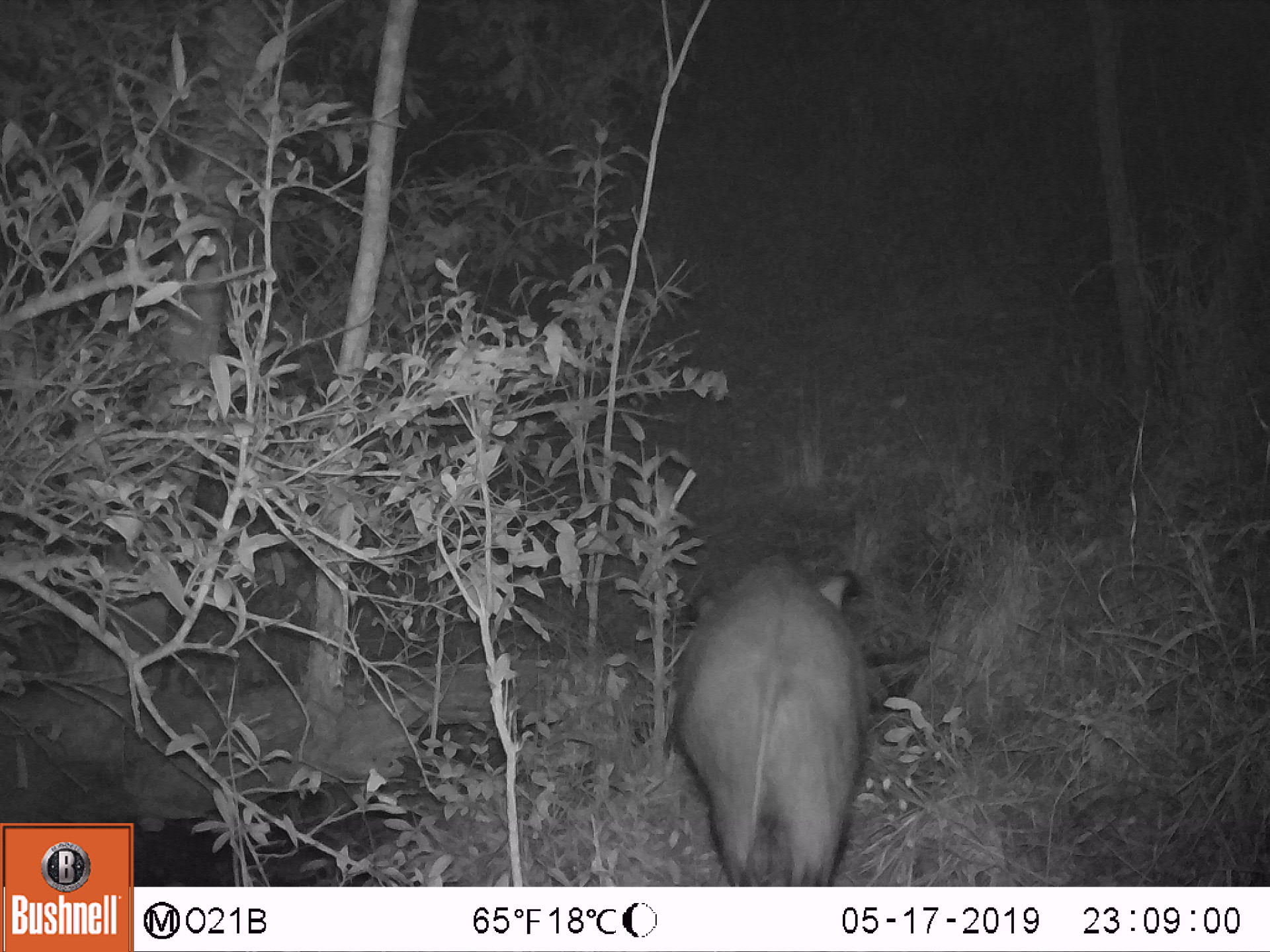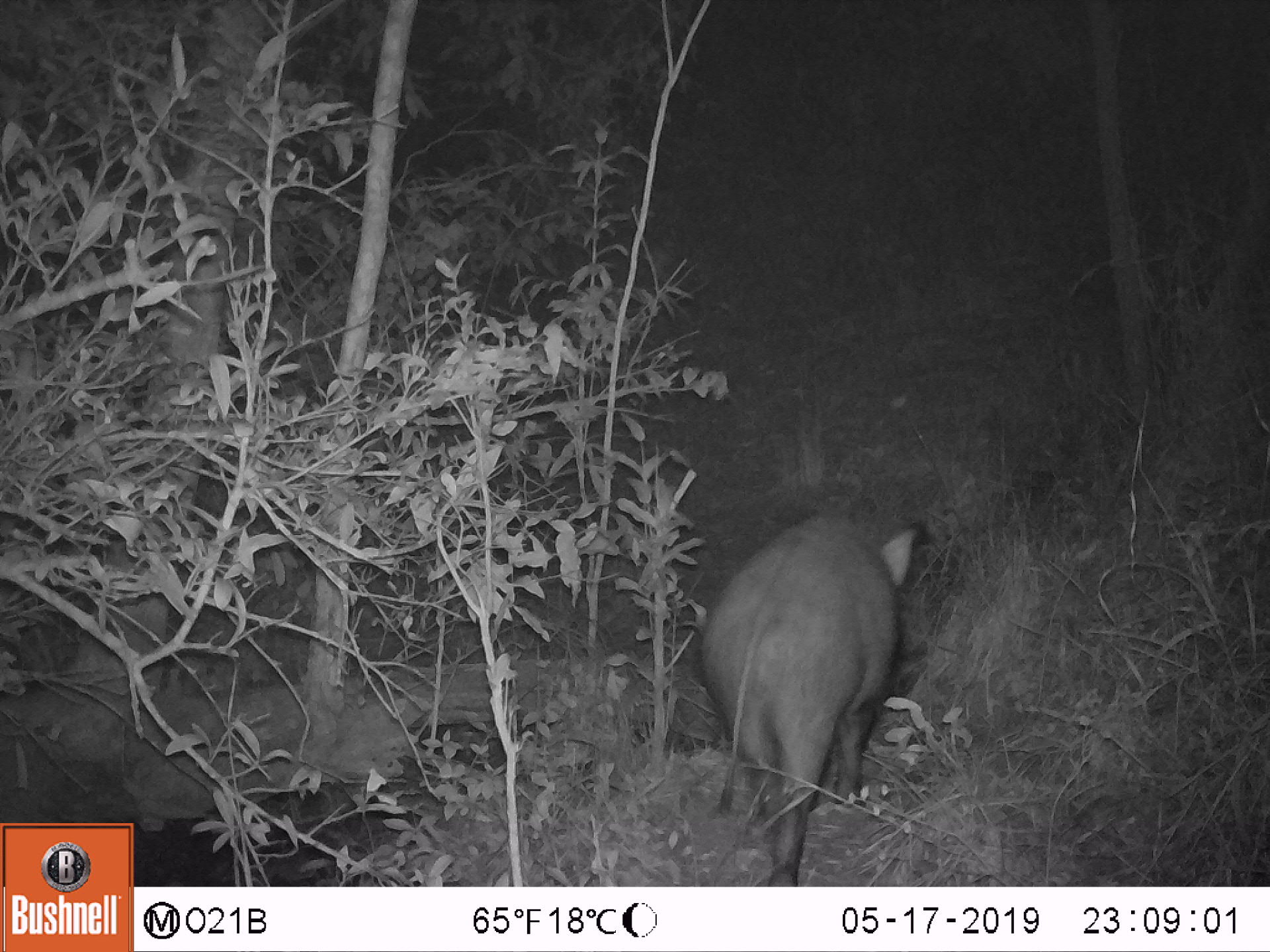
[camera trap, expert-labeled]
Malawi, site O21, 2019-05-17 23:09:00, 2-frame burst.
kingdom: Animalia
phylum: Chordata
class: Mammalia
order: Artiodactyla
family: Suidae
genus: Potamochoerus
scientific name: Potamochoerus larvatus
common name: bushpig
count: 1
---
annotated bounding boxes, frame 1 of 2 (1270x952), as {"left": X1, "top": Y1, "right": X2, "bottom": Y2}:
bushpig: {"left": 658, "top": 546, "right": 881, "bottom": 884}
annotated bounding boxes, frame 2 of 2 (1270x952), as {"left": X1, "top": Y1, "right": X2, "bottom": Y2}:
bushpig: {"left": 690, "top": 506, "right": 932, "bottom": 883}